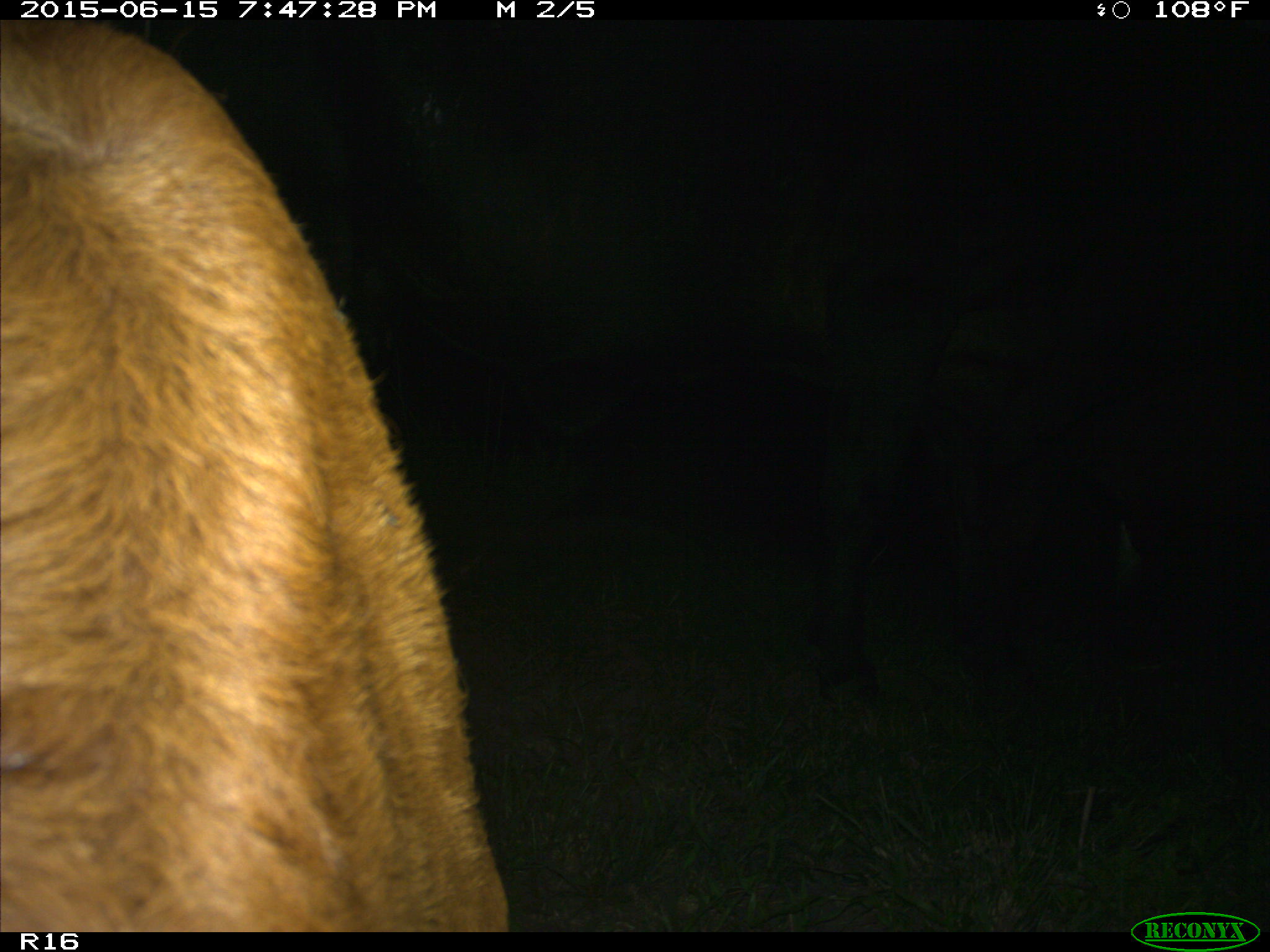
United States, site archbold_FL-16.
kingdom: Animalia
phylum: Chordata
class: Mammalia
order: Artiodactyla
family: Bovidae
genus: Bos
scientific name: Bos taurus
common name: domestic cow